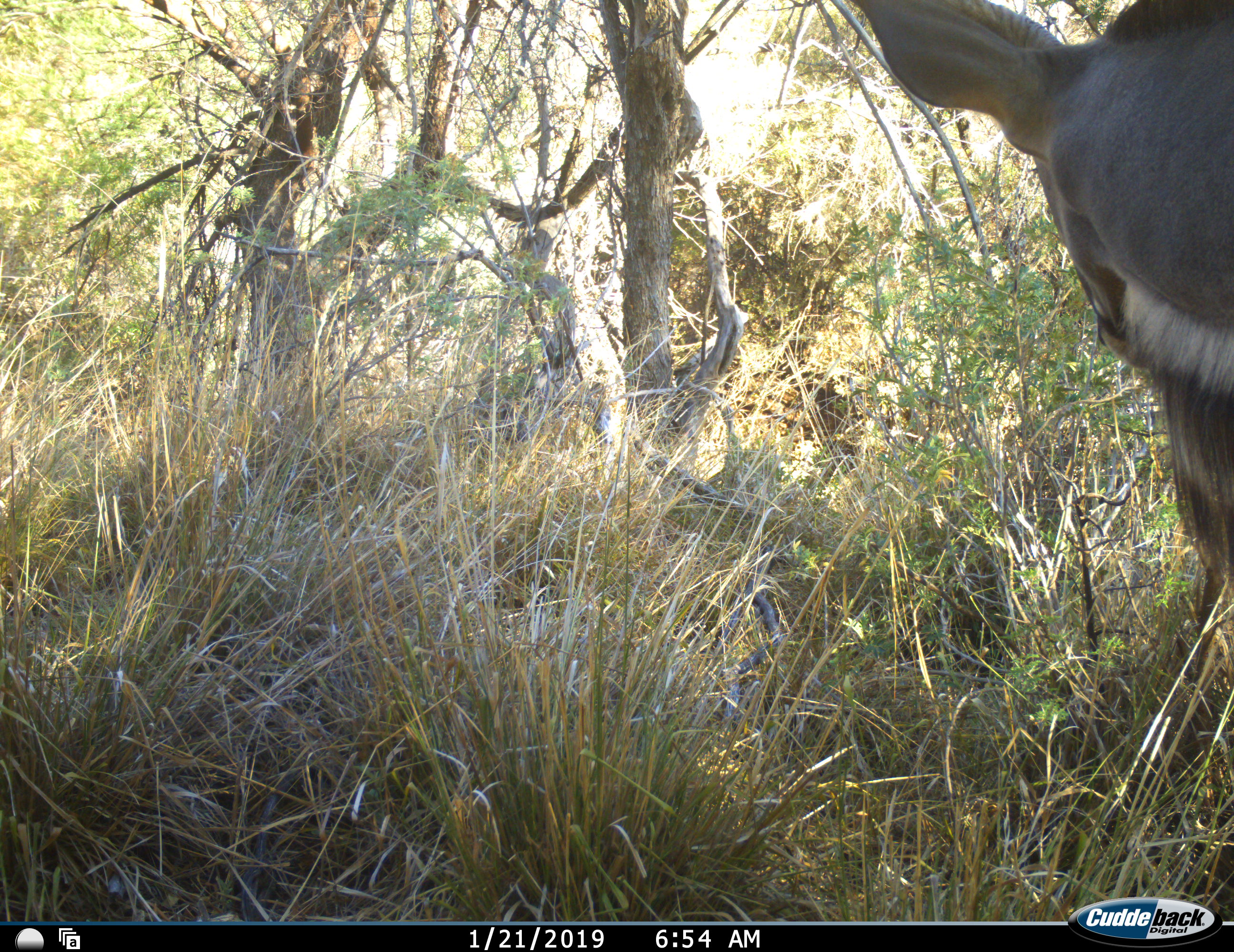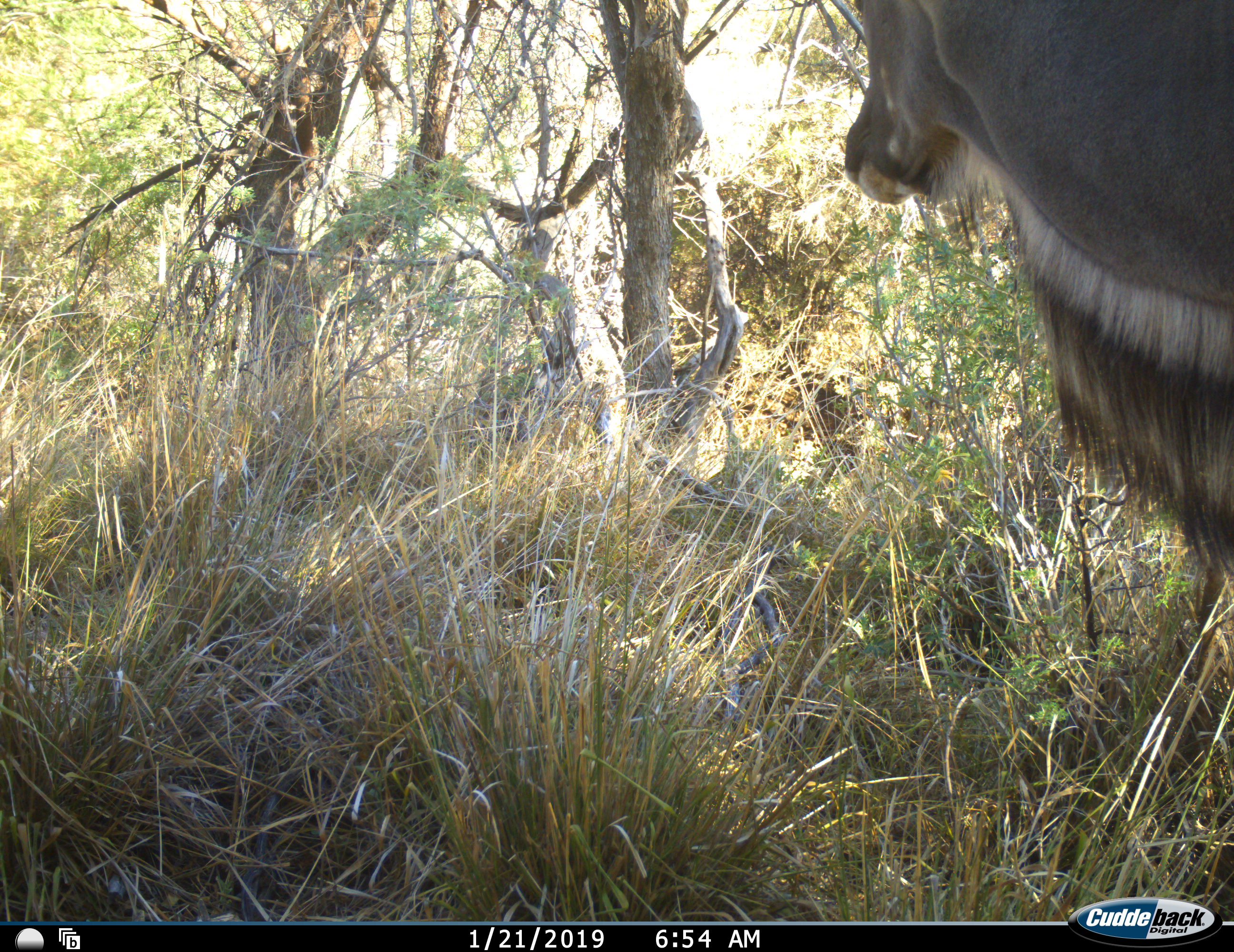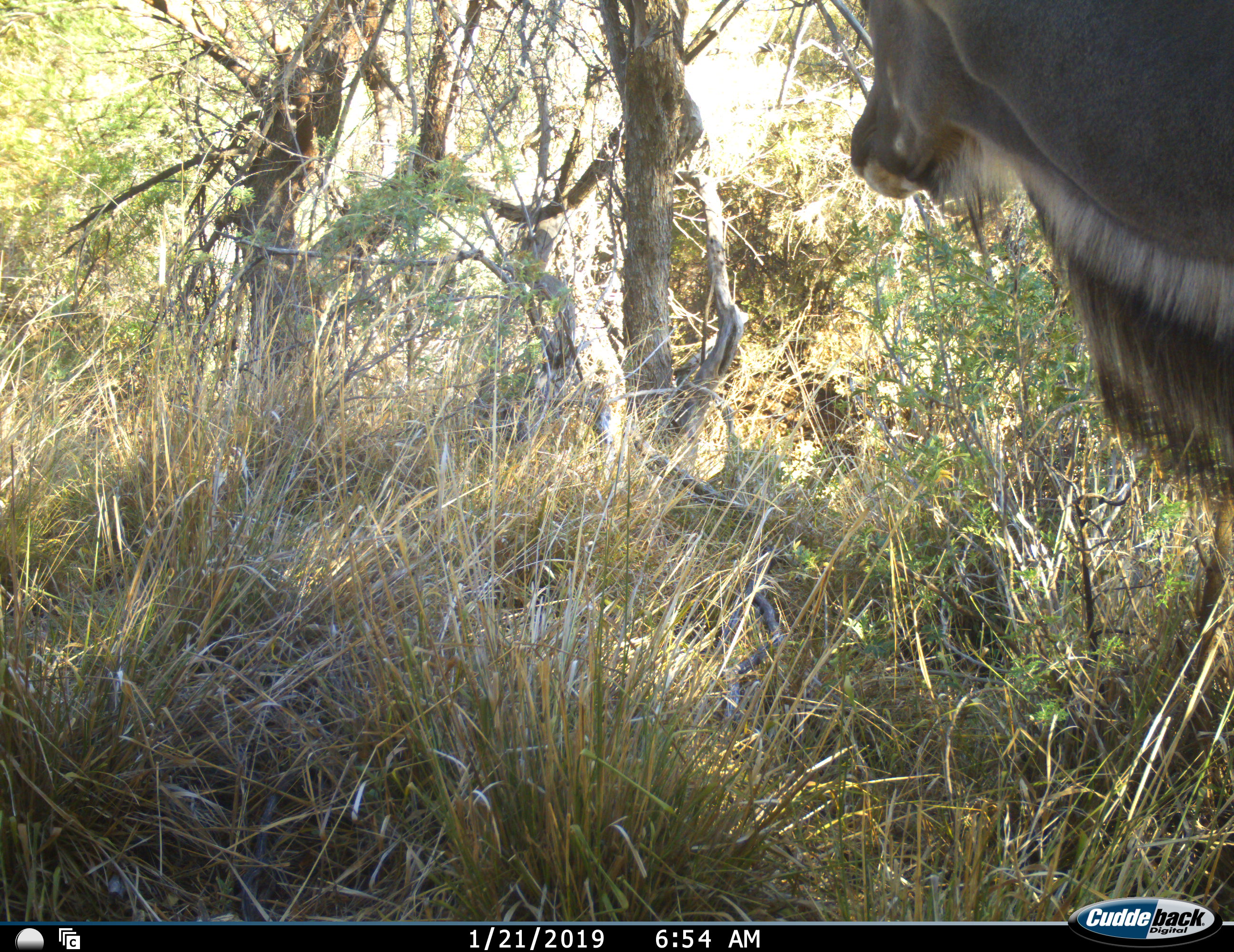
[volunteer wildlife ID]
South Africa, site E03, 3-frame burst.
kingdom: Animalia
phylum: Chordata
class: Mammalia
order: Artiodactyla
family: Bovidae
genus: Tragelaphus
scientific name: Tragelaphus strepsiceros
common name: greater kudu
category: kudu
Kudu (greater kudu) (Tragelaphus strepsiceros), count 1. Behavior (volunteer vote fractions): standing 86%, resting 0%, moving 14%, interacting 0%. Young present (vote fraction): 0%. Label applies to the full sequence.